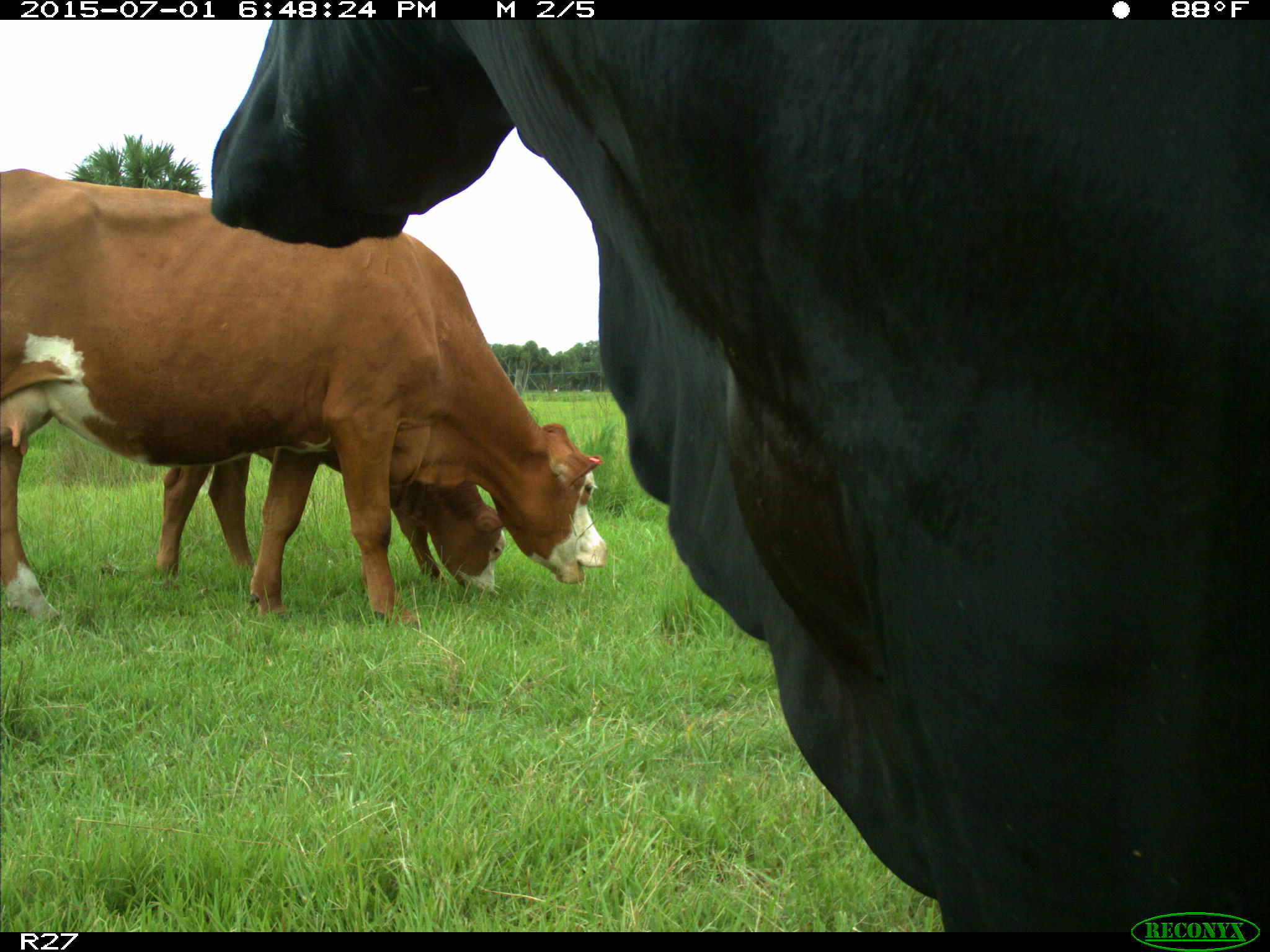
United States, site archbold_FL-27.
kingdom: Animalia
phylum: Chordata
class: Mammalia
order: Artiodactyla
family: Bovidae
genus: Bos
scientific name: Bos taurus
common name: domestic cow